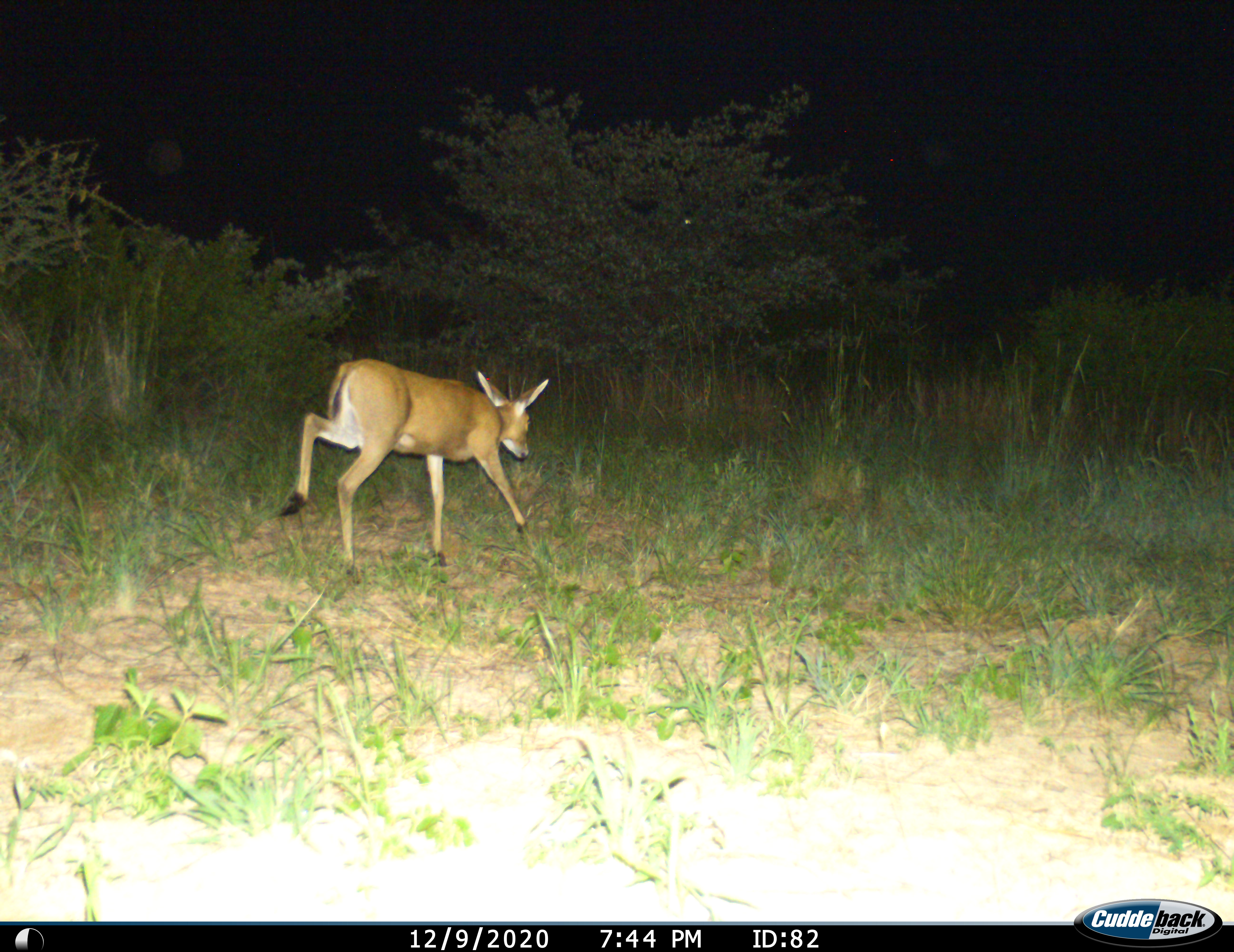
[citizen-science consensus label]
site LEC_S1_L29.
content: unidentified animal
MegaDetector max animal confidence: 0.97